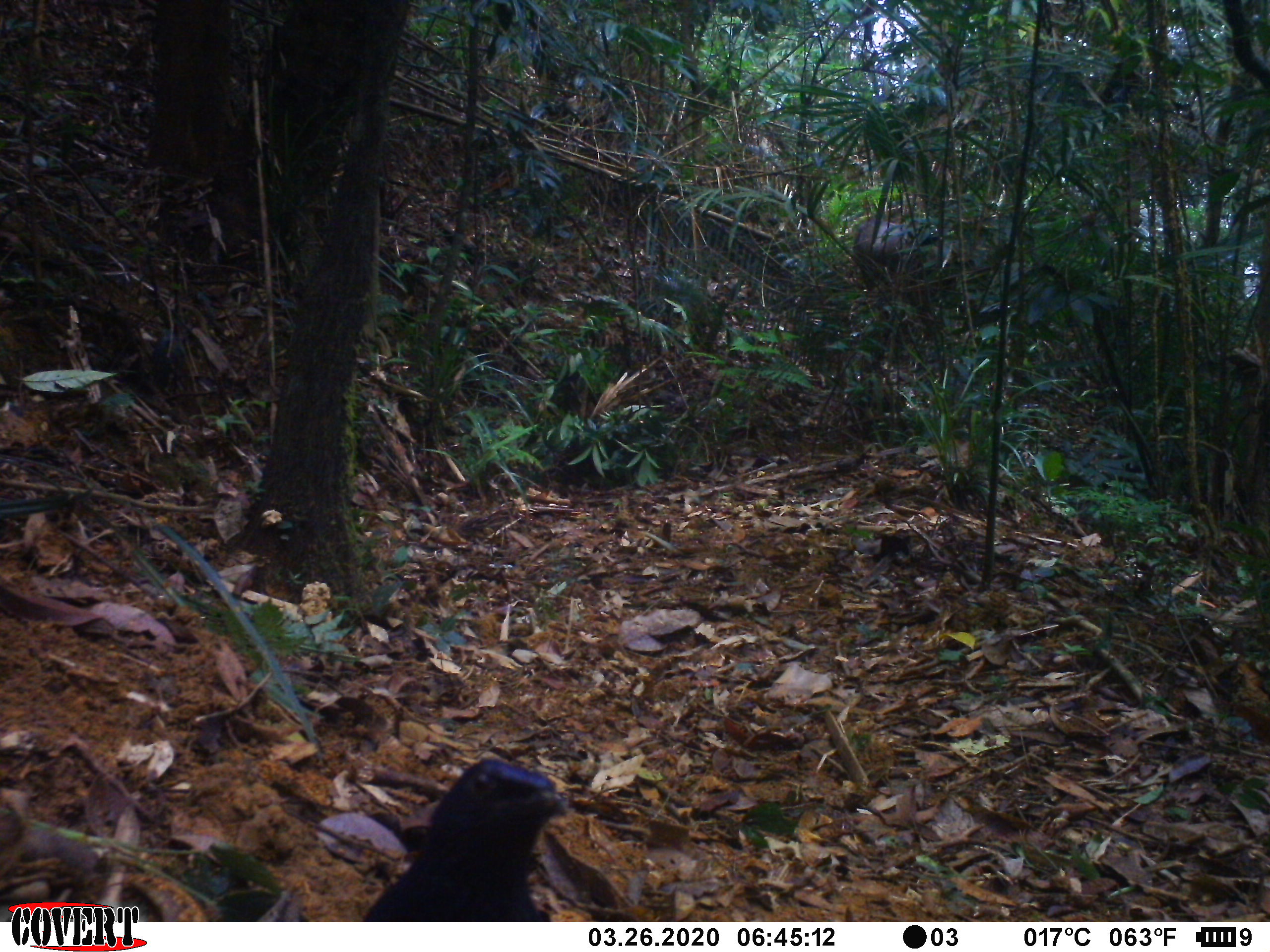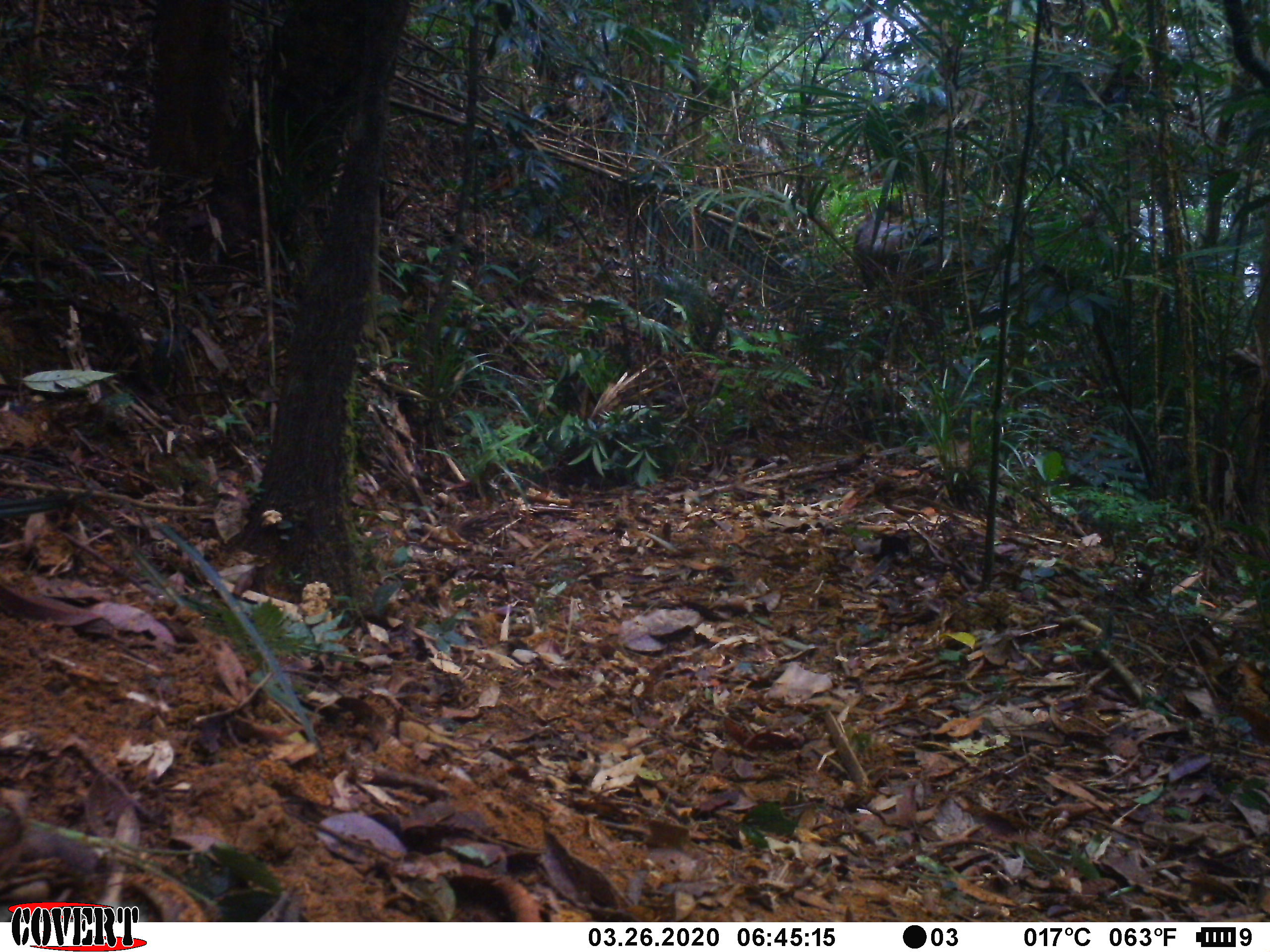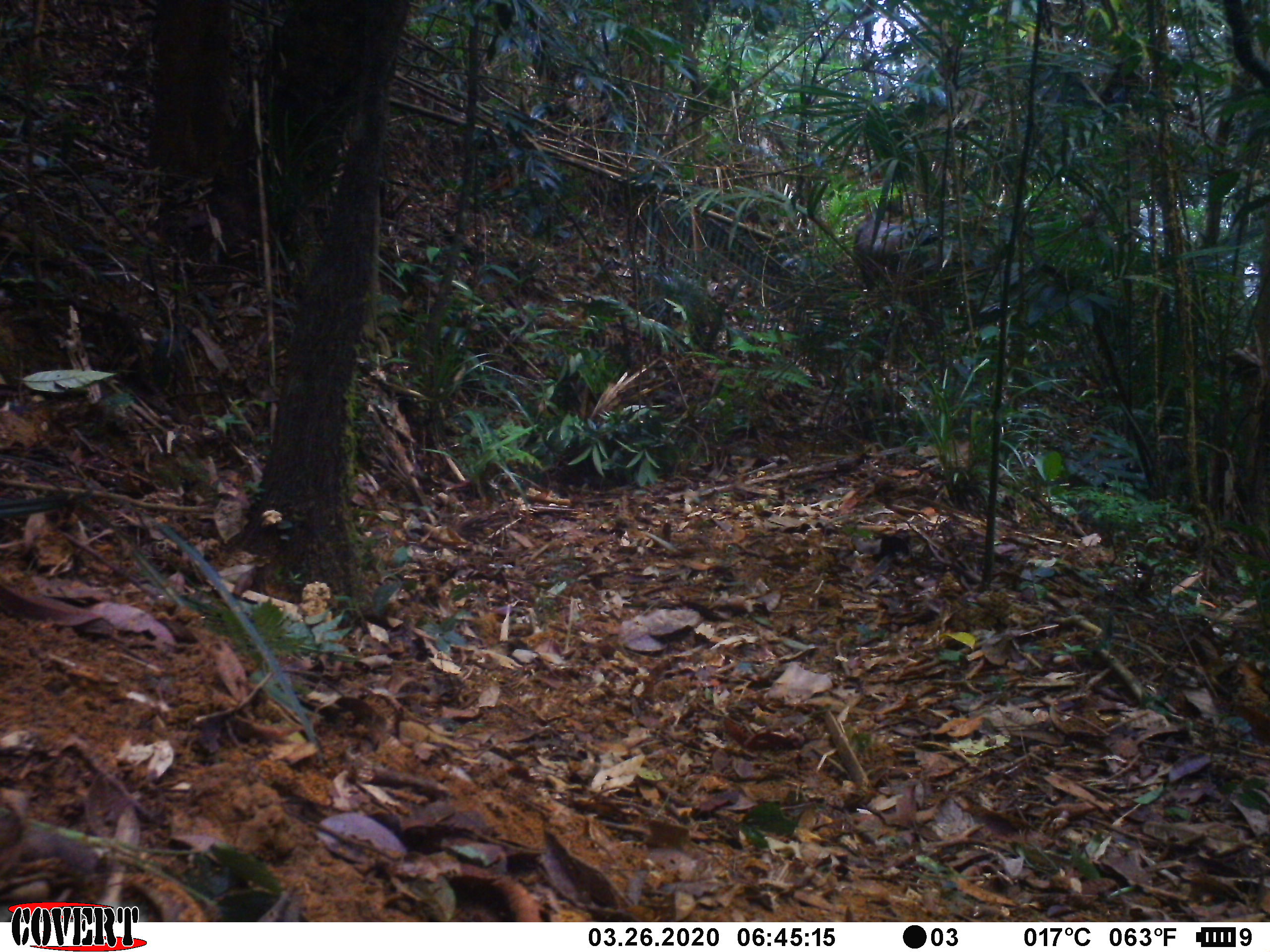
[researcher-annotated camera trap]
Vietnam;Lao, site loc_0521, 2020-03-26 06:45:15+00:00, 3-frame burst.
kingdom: Animalia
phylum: Chordata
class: Aves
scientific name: Aves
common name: bird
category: unidentified bird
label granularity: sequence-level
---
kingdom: Animalia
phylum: Chordata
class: Mammalia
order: Artiodactyla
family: Cervidae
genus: Rusa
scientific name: Rusa unicolor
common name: sambar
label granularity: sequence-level